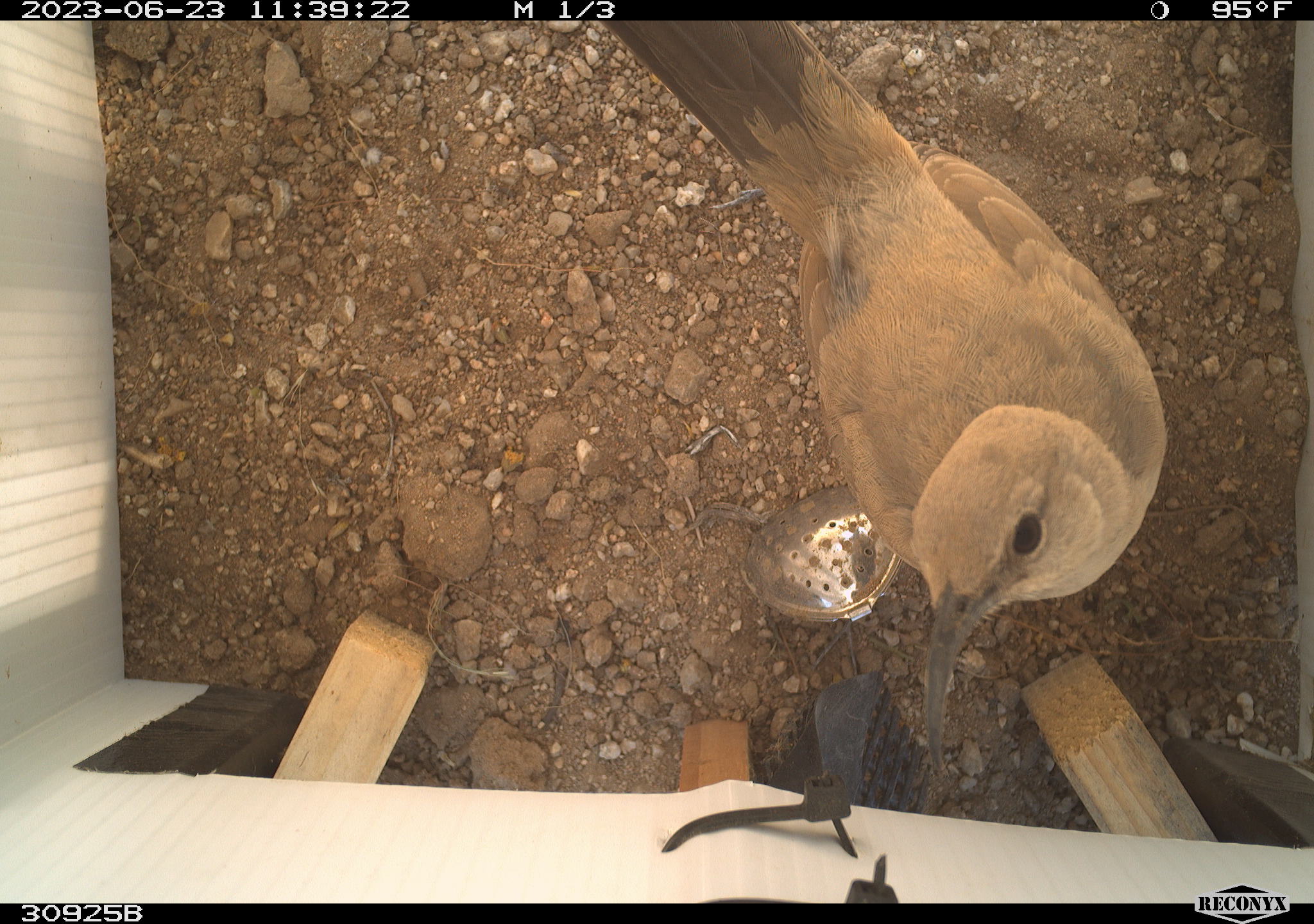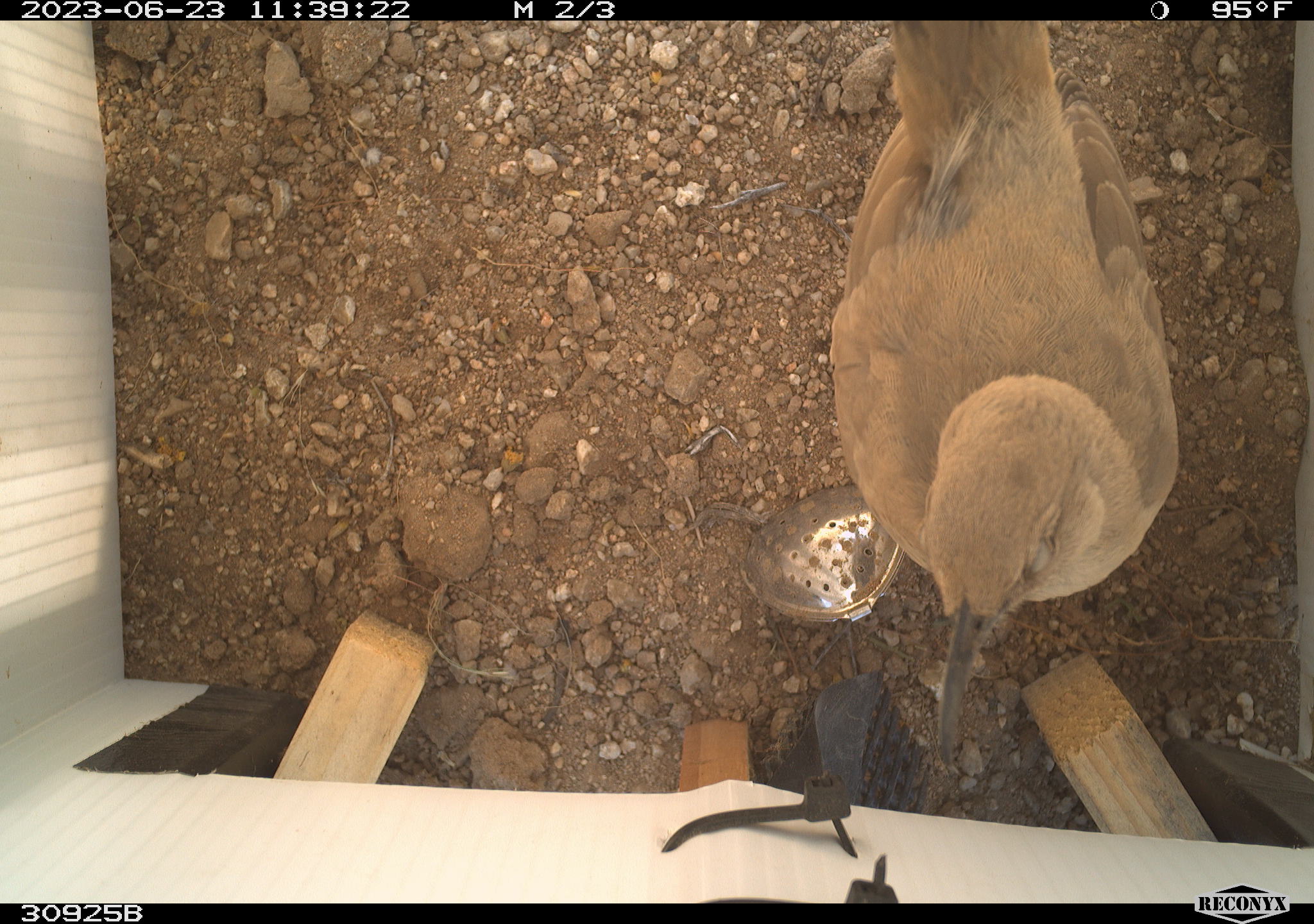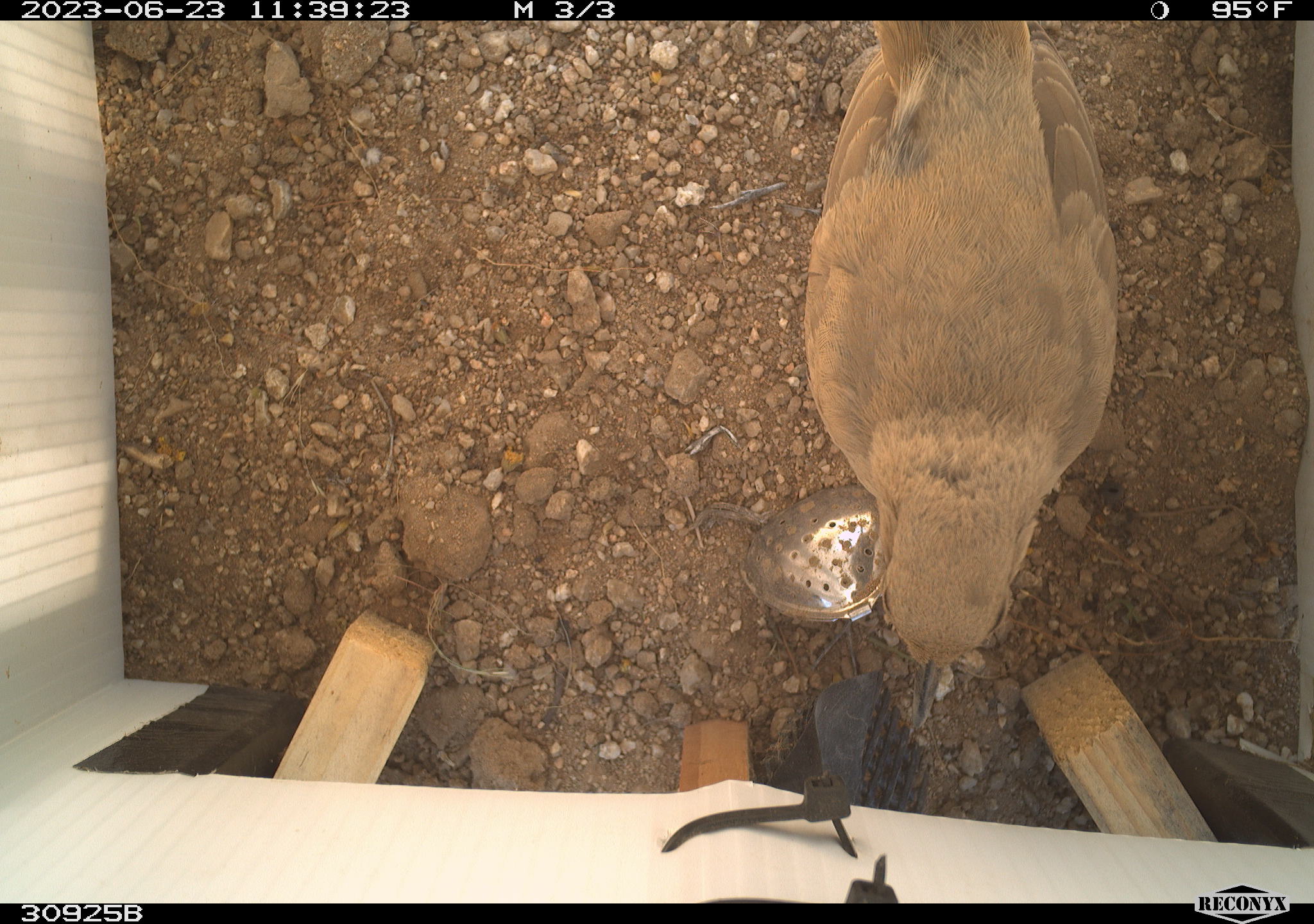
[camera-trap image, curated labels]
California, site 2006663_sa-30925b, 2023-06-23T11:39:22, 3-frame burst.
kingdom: Animalia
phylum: Chordata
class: Aves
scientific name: Aves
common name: bird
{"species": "bird (Aves)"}